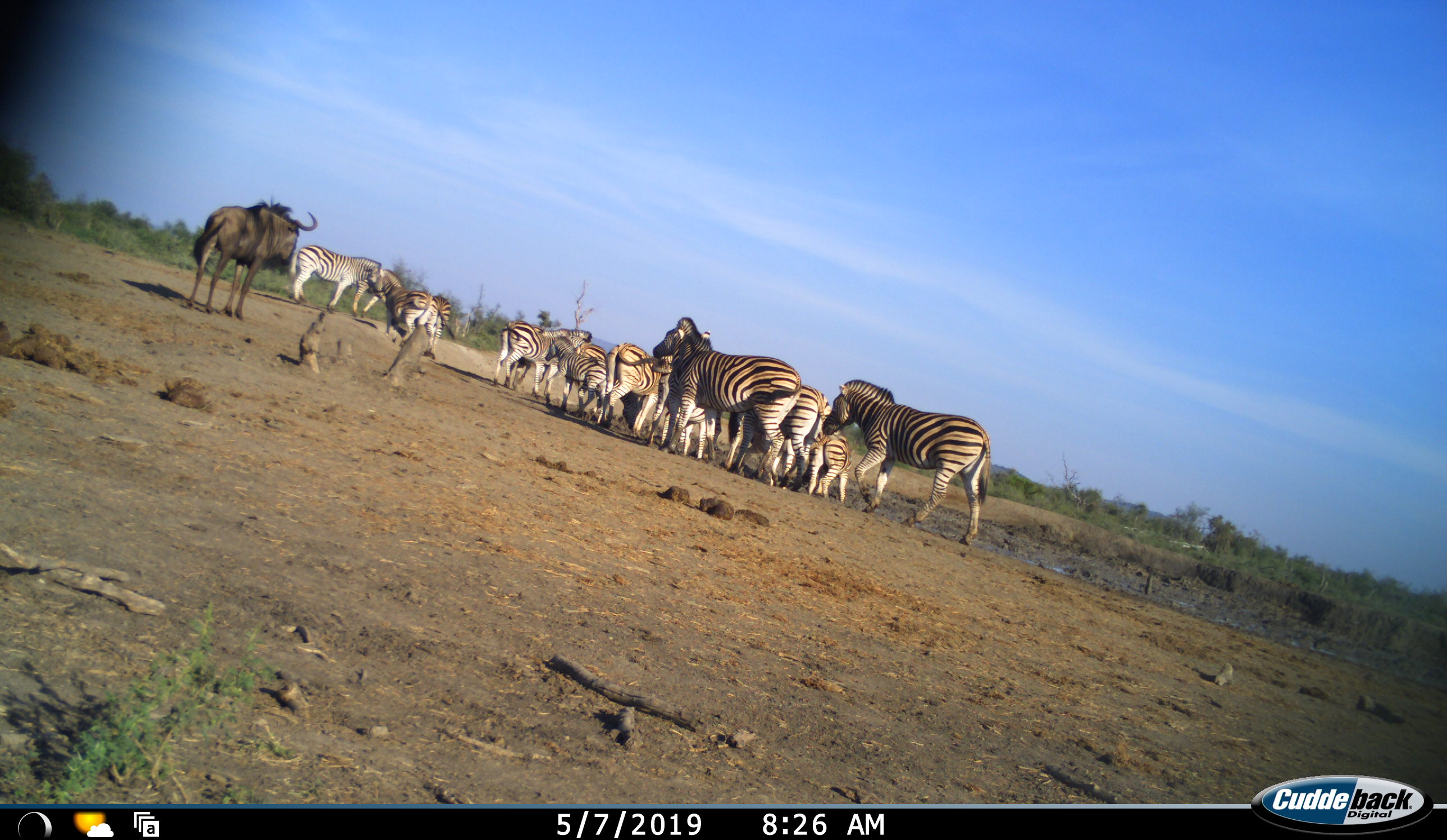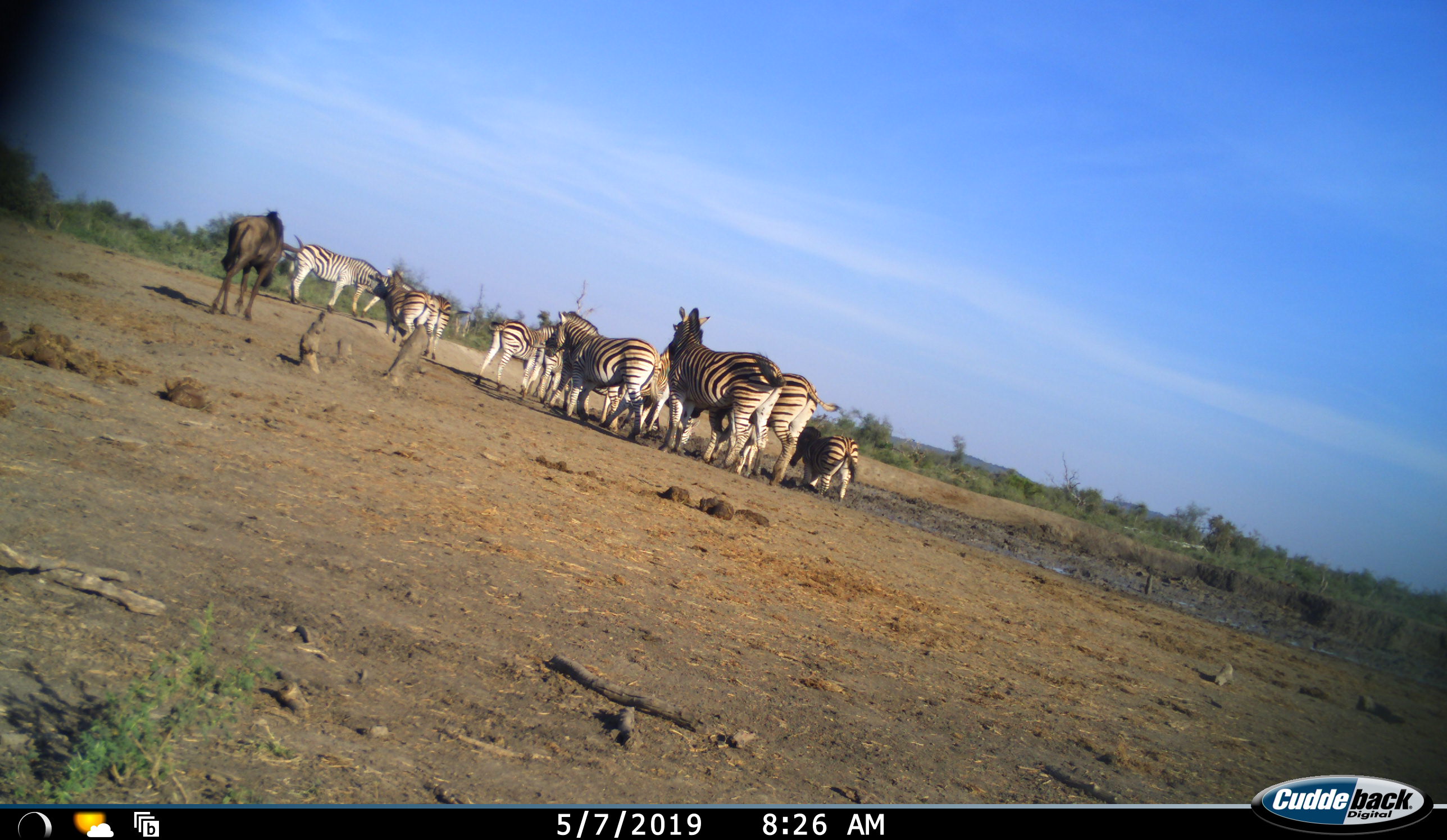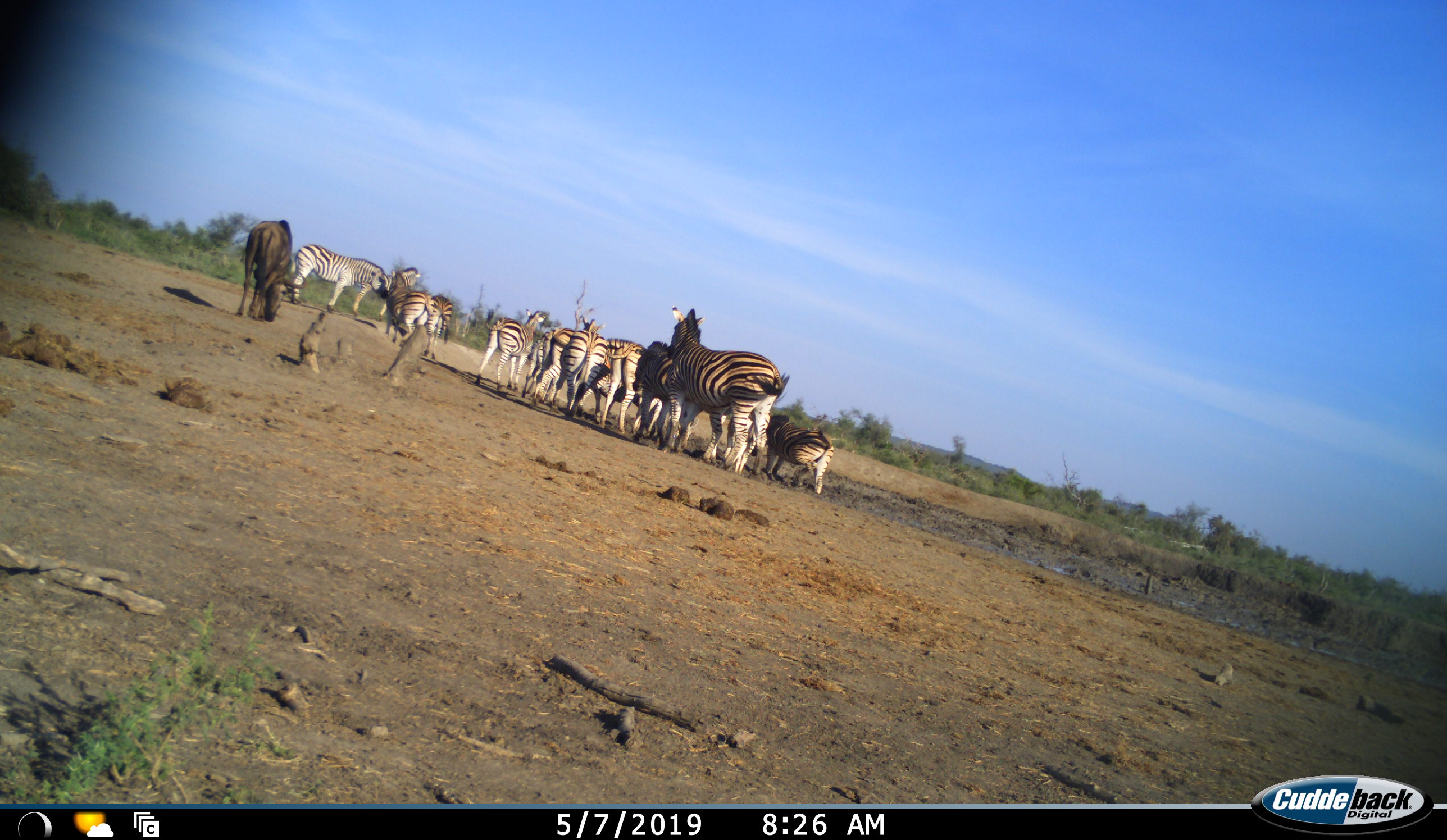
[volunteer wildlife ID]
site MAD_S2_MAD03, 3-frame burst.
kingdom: Animalia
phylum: Chordata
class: Mammalia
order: Artiodactyla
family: Bovidae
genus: Connochaetes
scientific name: Connochaetes taurinus taurinus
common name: blue wildebeest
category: wildebeestblue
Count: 1.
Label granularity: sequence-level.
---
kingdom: Animalia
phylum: Chordata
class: Mammalia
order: Perissodactyla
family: Equidae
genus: Equus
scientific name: Equus quagga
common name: plains zebra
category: zebraplains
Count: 11-50.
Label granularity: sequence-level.